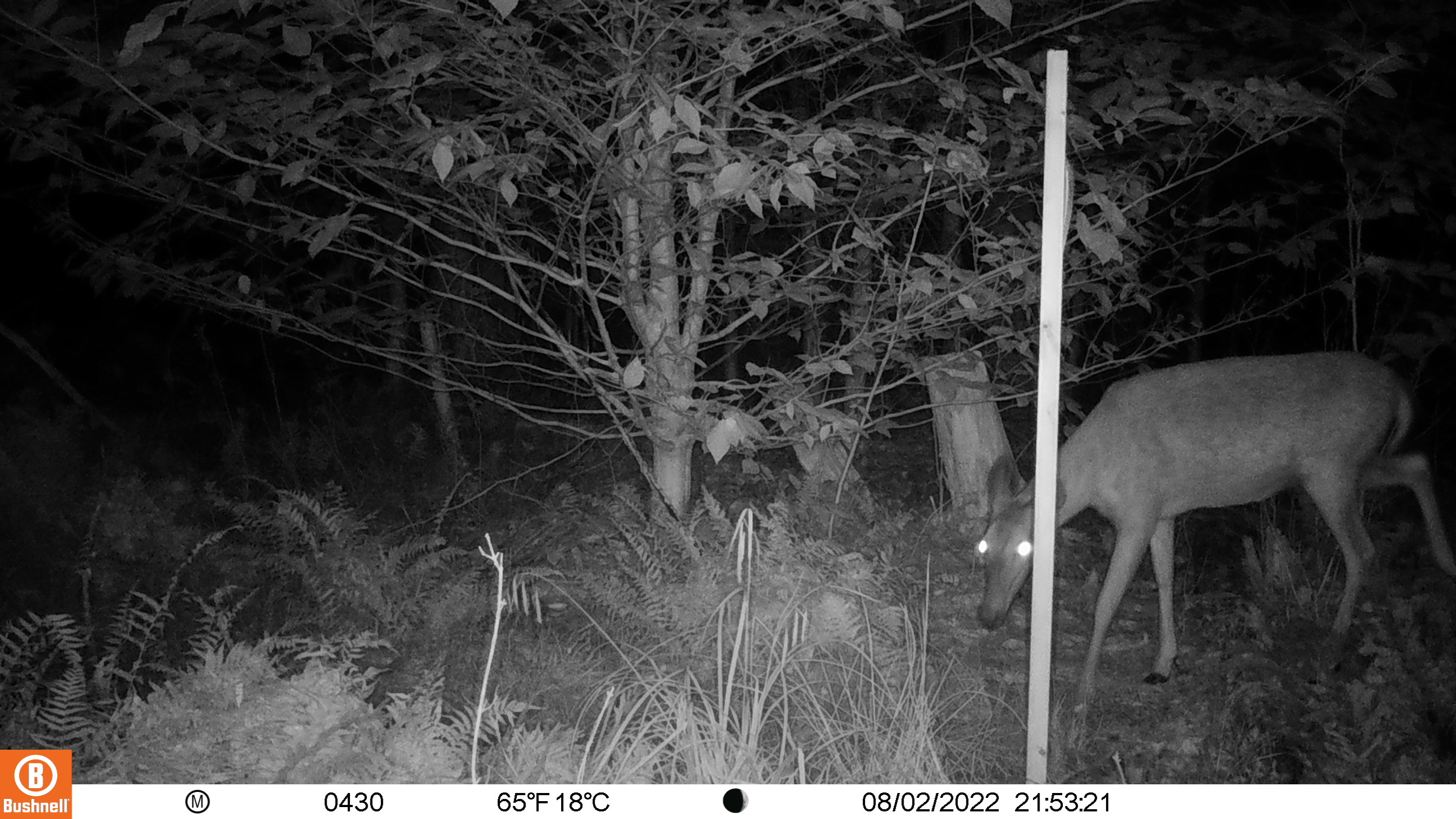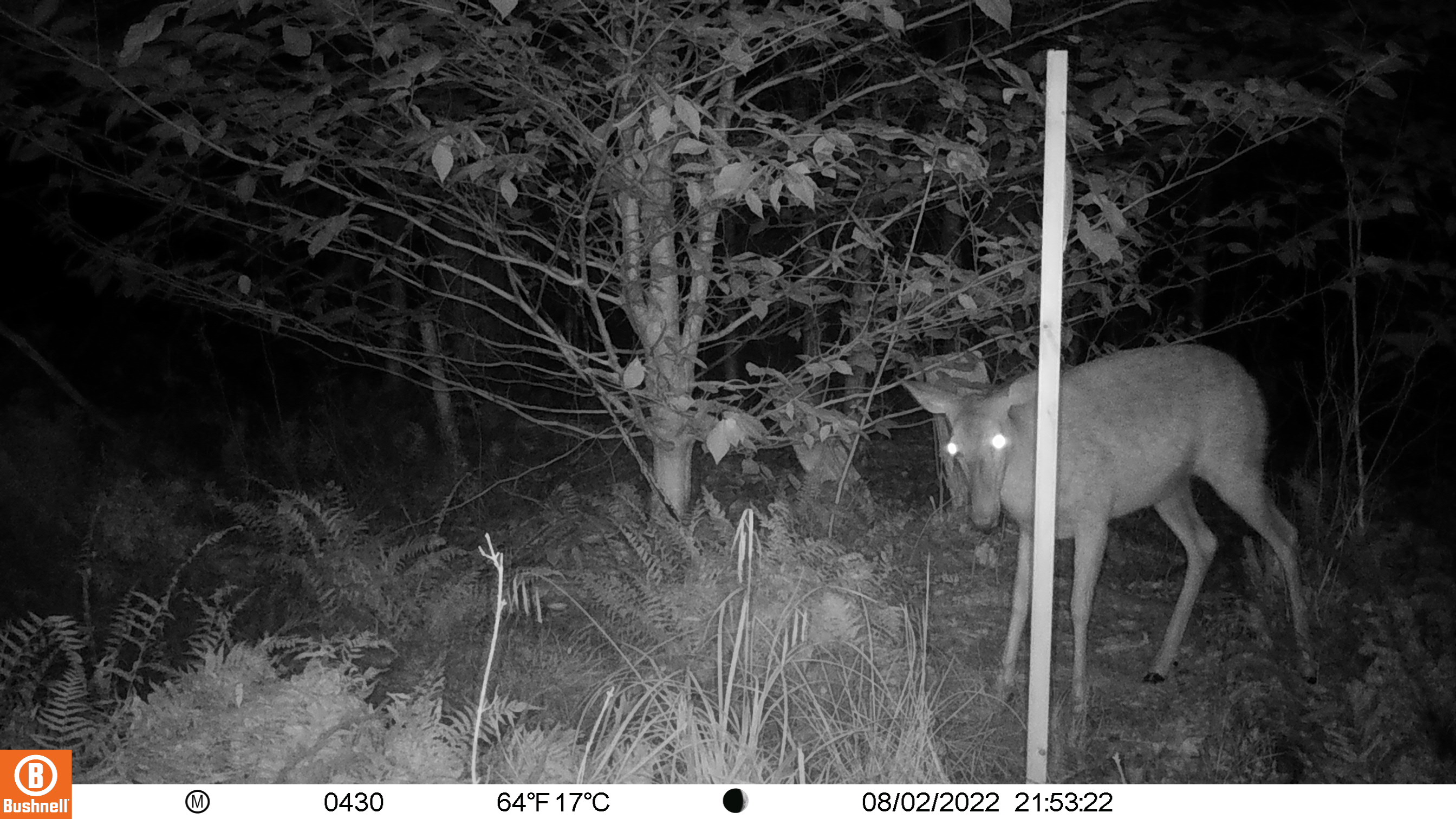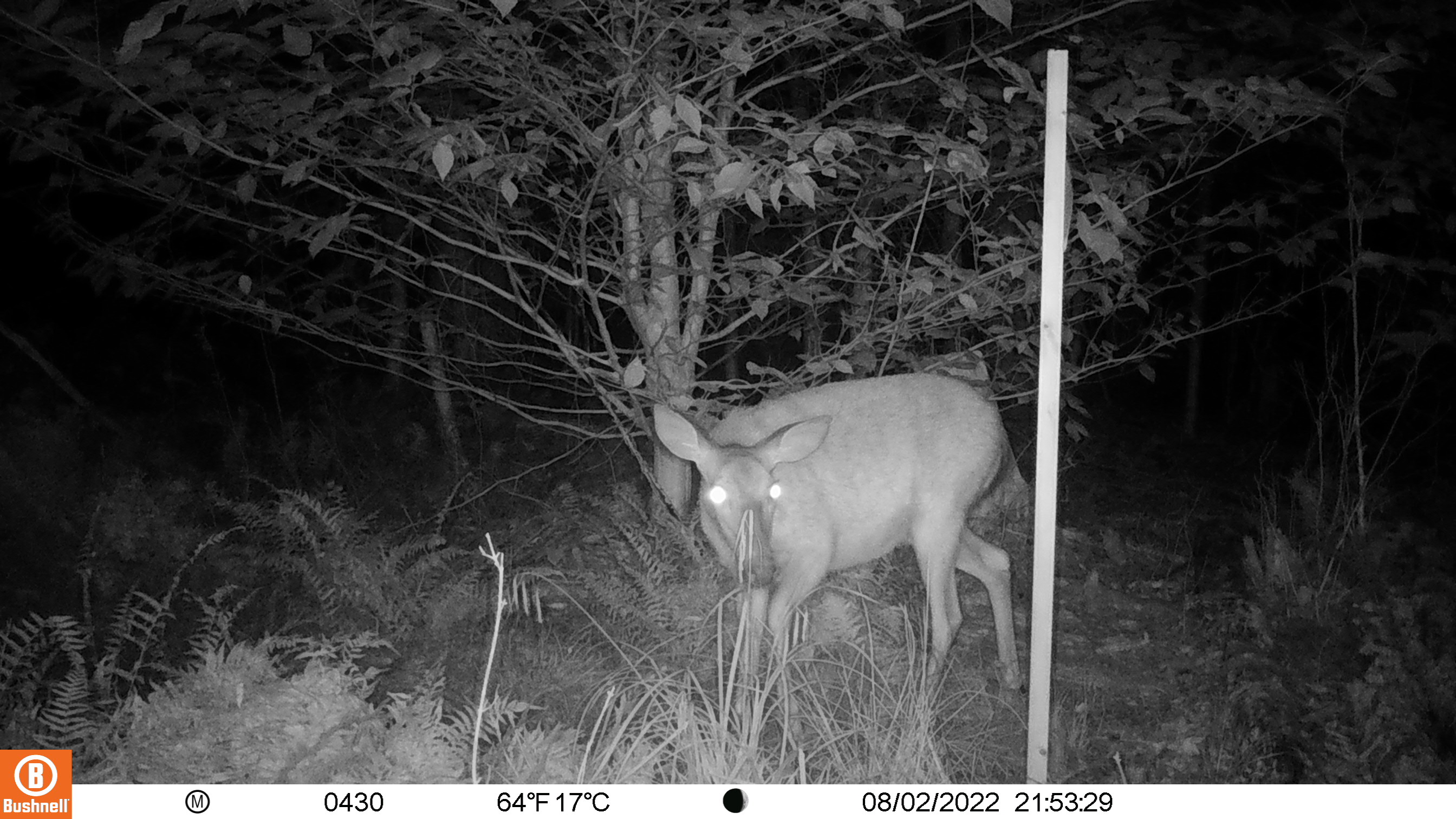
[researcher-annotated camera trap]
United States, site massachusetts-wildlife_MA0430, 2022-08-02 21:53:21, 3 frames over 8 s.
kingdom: Animalia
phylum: Chordata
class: Mammalia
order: Artiodactyla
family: Cervidae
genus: Odocoileus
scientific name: Odocoileus virginianus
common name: white-tailed deer